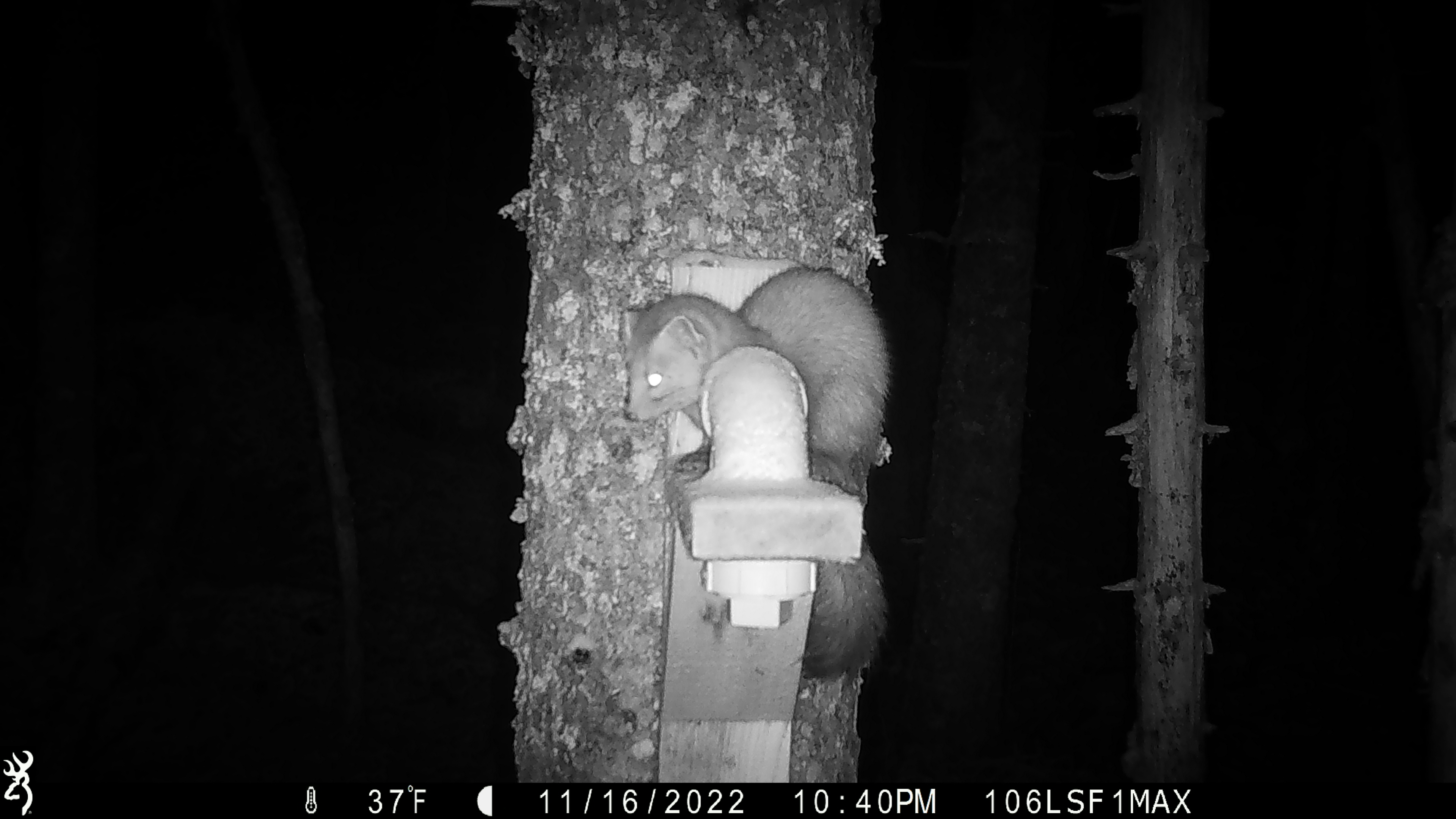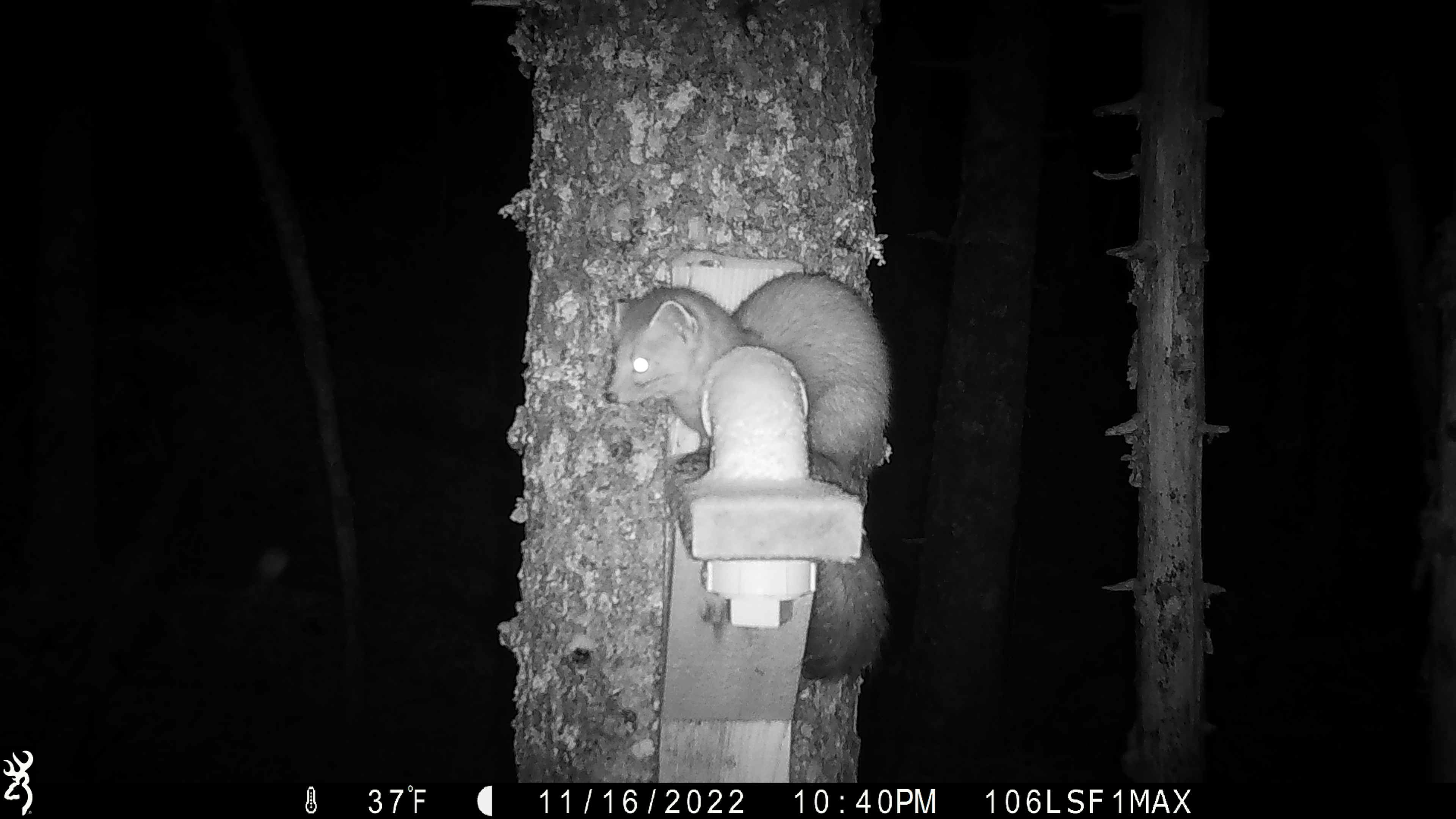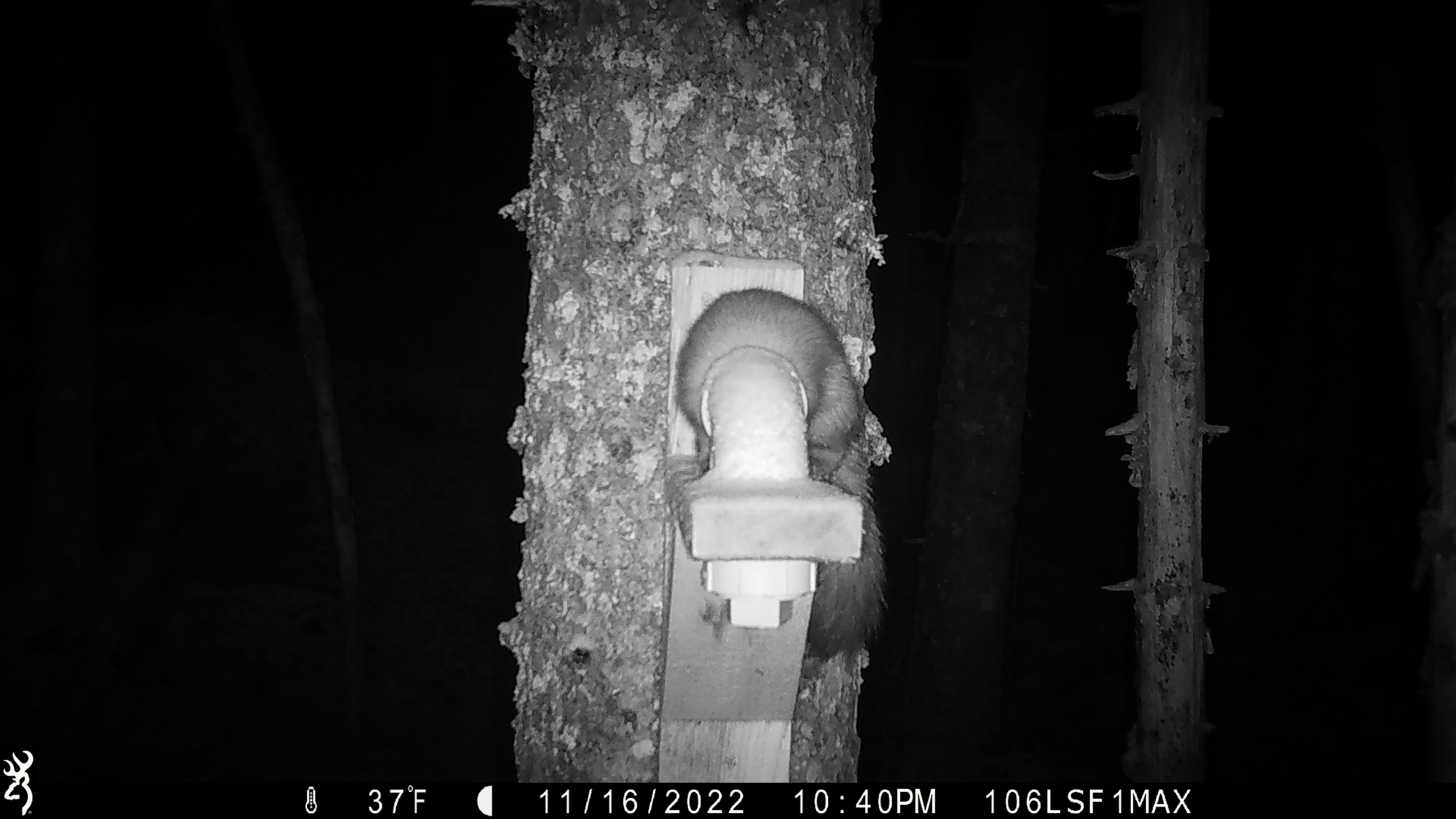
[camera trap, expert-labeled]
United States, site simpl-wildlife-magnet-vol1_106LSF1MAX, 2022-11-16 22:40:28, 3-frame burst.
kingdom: Animalia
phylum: Chordata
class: Mammalia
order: Carnivora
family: Mustelidae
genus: Martes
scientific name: Martes americana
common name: american marten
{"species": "american marten (Martes americana)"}